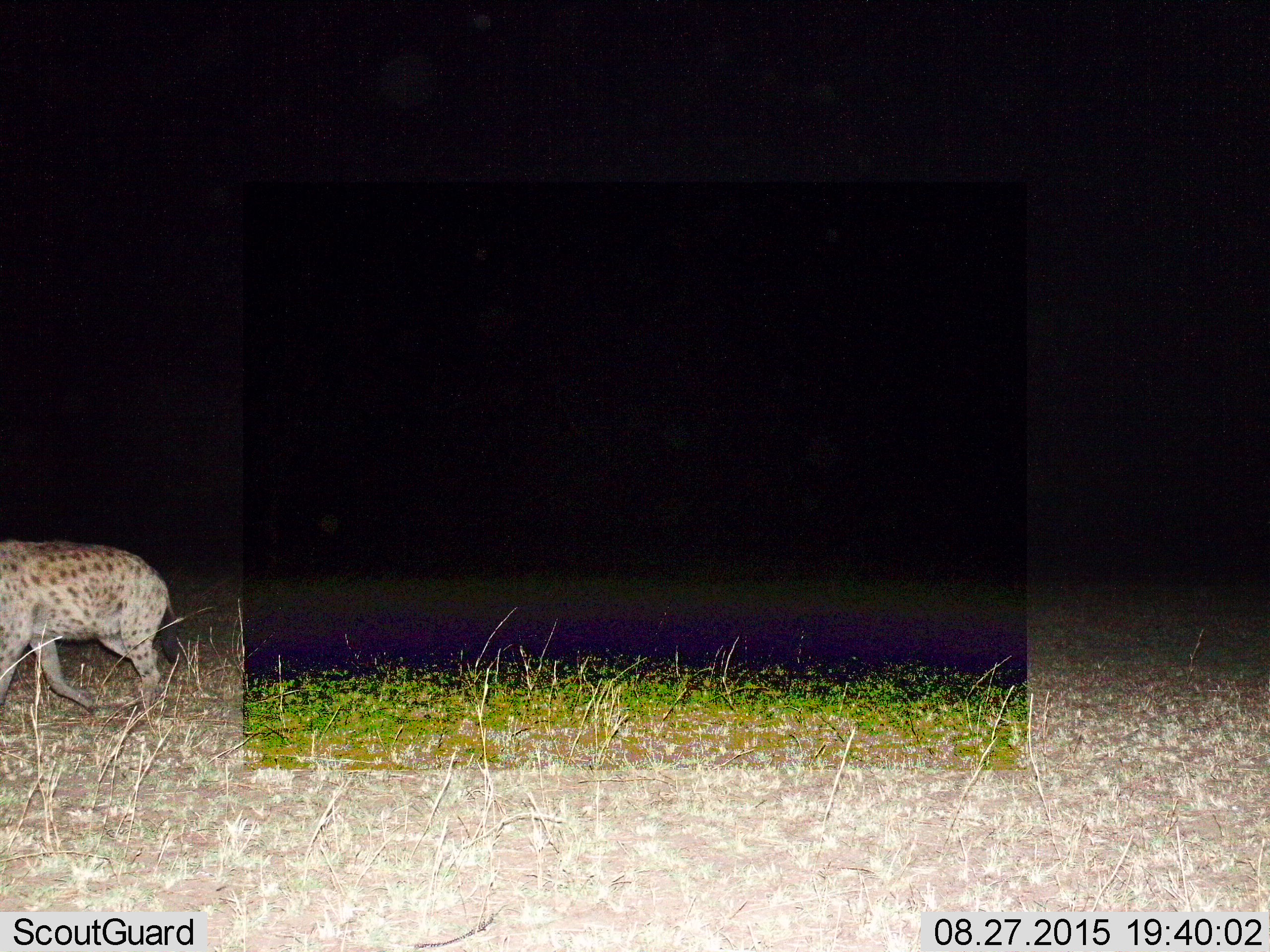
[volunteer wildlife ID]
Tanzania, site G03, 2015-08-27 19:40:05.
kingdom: Animalia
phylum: Chordata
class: Mammalia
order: Carnivora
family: Hyaenidae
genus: Crocuta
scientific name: Crocuta crocuta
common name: spotted hyena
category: hyenaspotted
Hyenaspotted (spotted hyena) (Crocuta crocuta), count 1. Behavior (volunteer vote fractions): standing 0%, resting 0%, moving 100%, interacting 0%. Young present (vote fraction): 0%. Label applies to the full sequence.